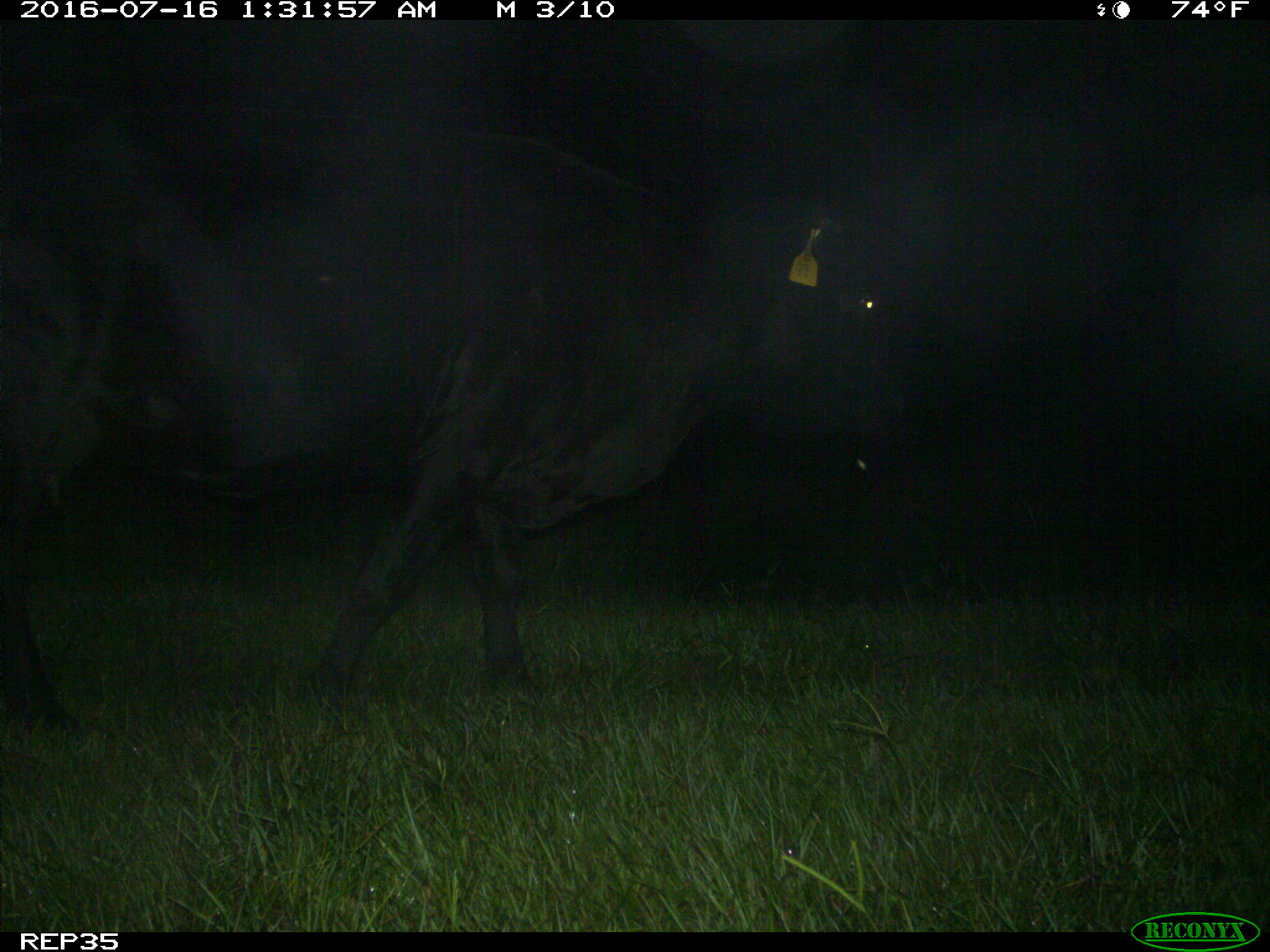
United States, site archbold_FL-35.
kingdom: Animalia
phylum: Chordata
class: Mammalia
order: Artiodactyla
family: Bovidae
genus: Bos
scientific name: Bos taurus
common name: domestic cow